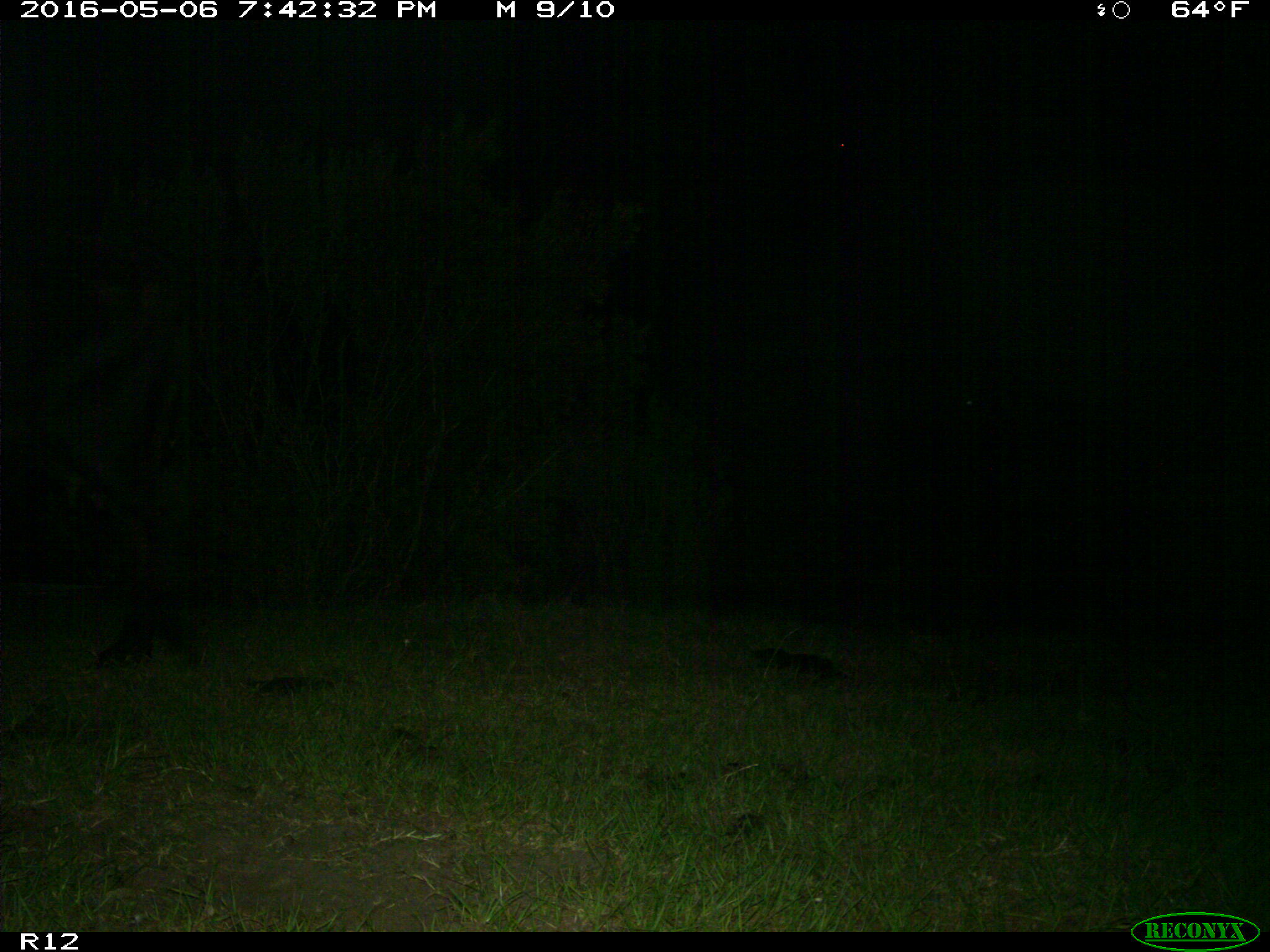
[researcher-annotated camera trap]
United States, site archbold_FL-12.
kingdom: Animalia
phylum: Chordata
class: Mammalia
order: Artiodactyla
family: Bovidae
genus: Bos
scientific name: Bos taurus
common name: domestic cow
Bos taurus (domestic cow).